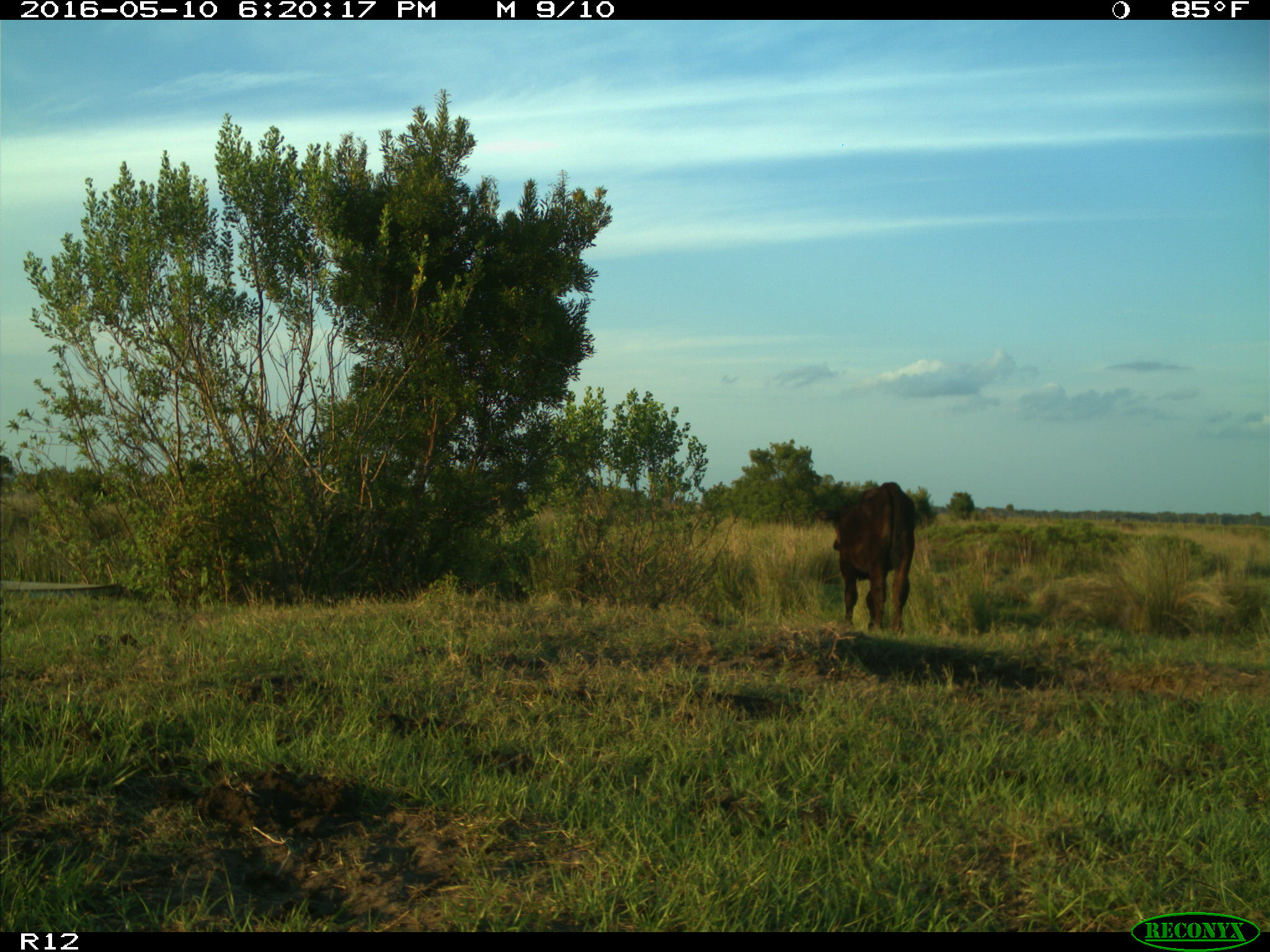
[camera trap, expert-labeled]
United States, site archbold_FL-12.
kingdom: Animalia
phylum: Chordata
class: Mammalia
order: Artiodactyla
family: Bovidae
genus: Bos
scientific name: Bos taurus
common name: domestic cow